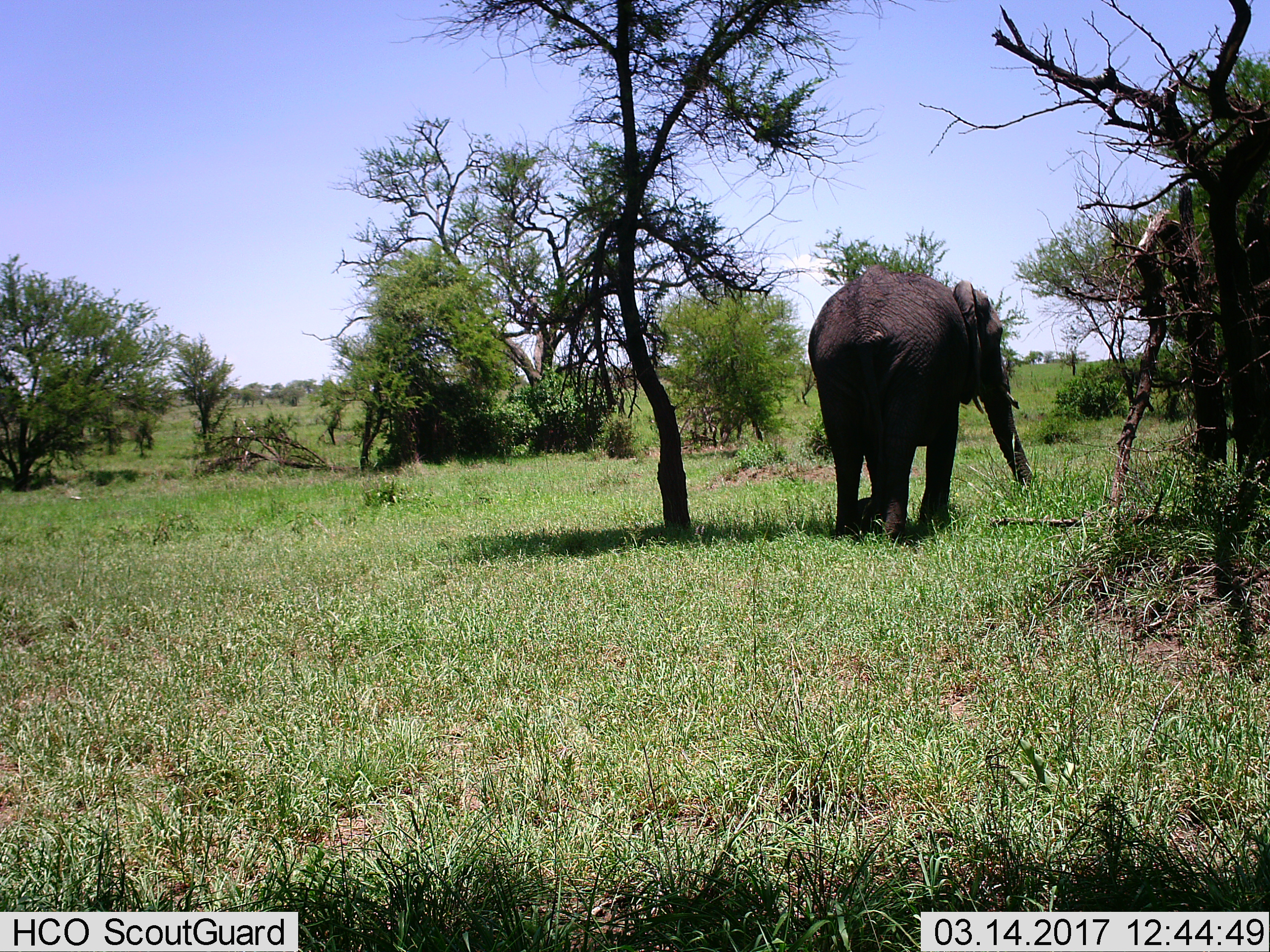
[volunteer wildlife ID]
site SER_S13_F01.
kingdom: Animalia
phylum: Chordata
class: Mammalia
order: Proboscidea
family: Elephantidae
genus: Loxodonta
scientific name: Loxodonta africana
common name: african bush elephant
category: elephant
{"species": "elephant (african bush elephant) (Loxodonta africana)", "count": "1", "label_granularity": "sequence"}